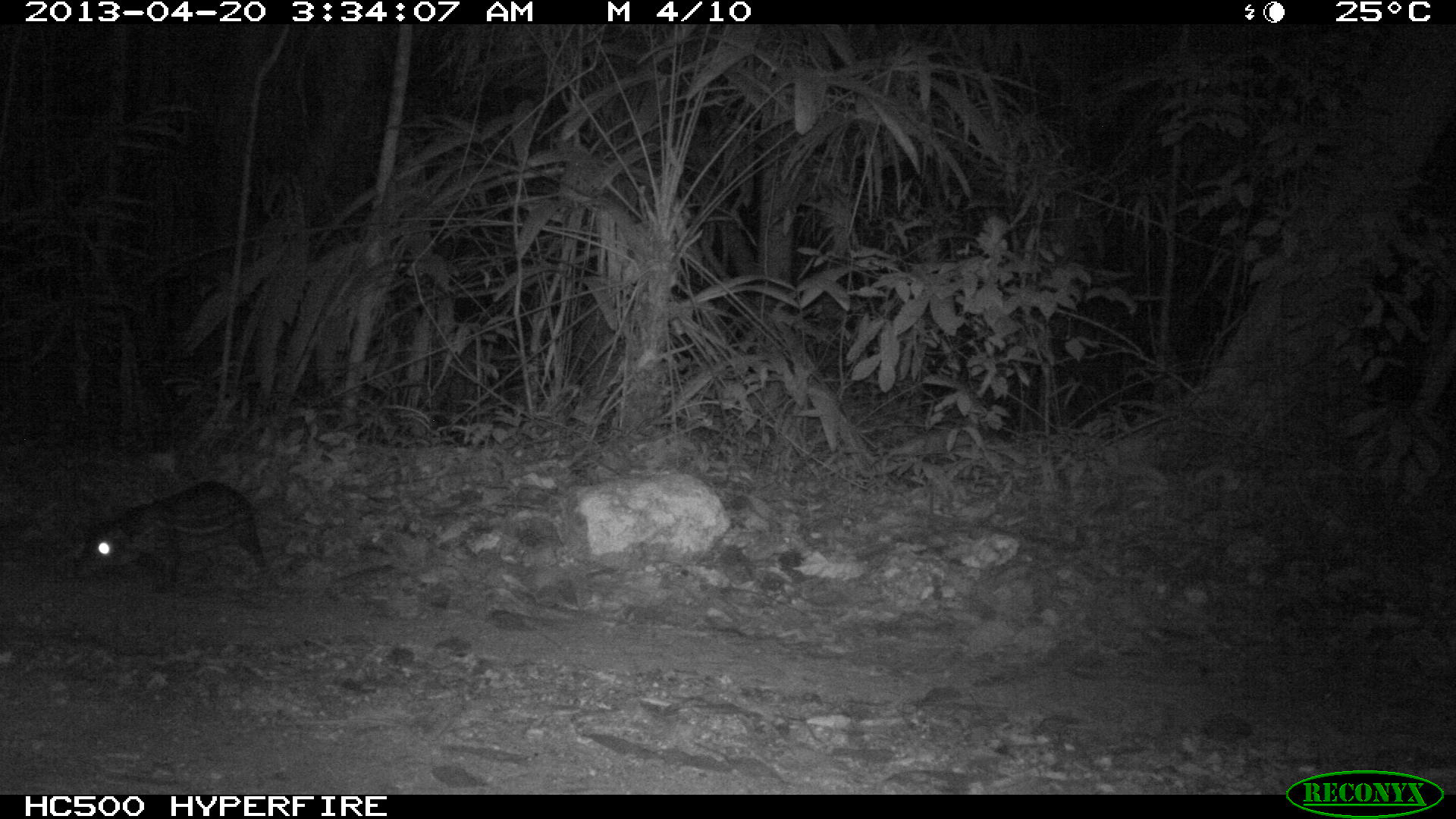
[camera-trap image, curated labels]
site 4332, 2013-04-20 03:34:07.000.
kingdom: Animalia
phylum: Chordata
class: Mammalia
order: Rodentia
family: Cuniculidae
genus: Cuniculus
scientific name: Cuniculus paca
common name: lowland paca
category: agouti paca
Agouti paca (lowland paca) (Cuniculus paca), count 1.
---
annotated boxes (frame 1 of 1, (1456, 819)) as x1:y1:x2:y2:
agouti paca: 74:480:269:595